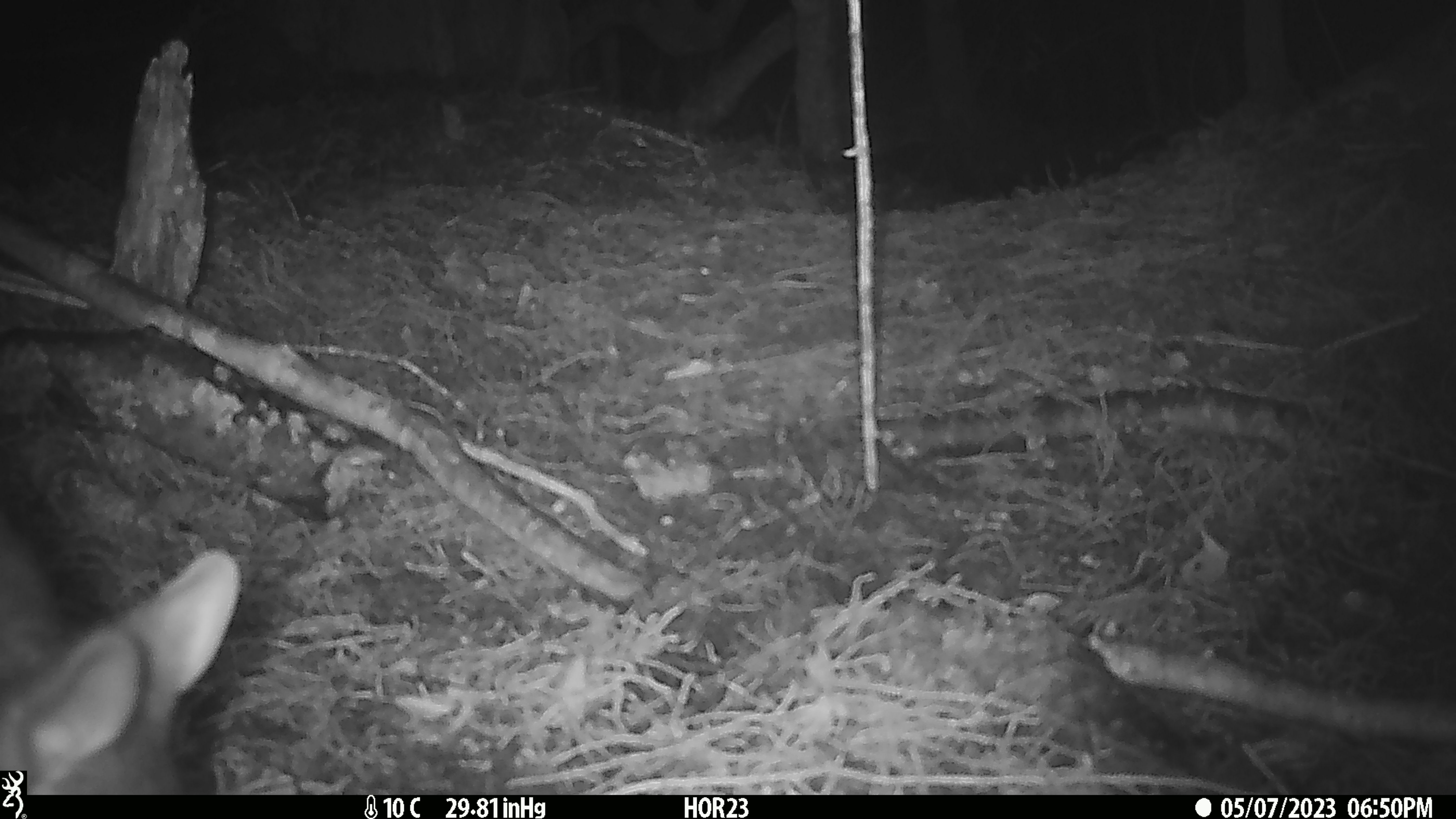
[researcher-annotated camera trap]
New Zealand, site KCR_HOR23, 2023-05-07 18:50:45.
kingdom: Animalia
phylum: Chordata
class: Mammalia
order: Diprotodontia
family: Phalangeridae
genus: Trichosurus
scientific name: Trichosurus vulpecula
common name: common brushtail possum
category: possum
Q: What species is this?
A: Possum (common brushtail possum) (Trichosurus vulpecula).